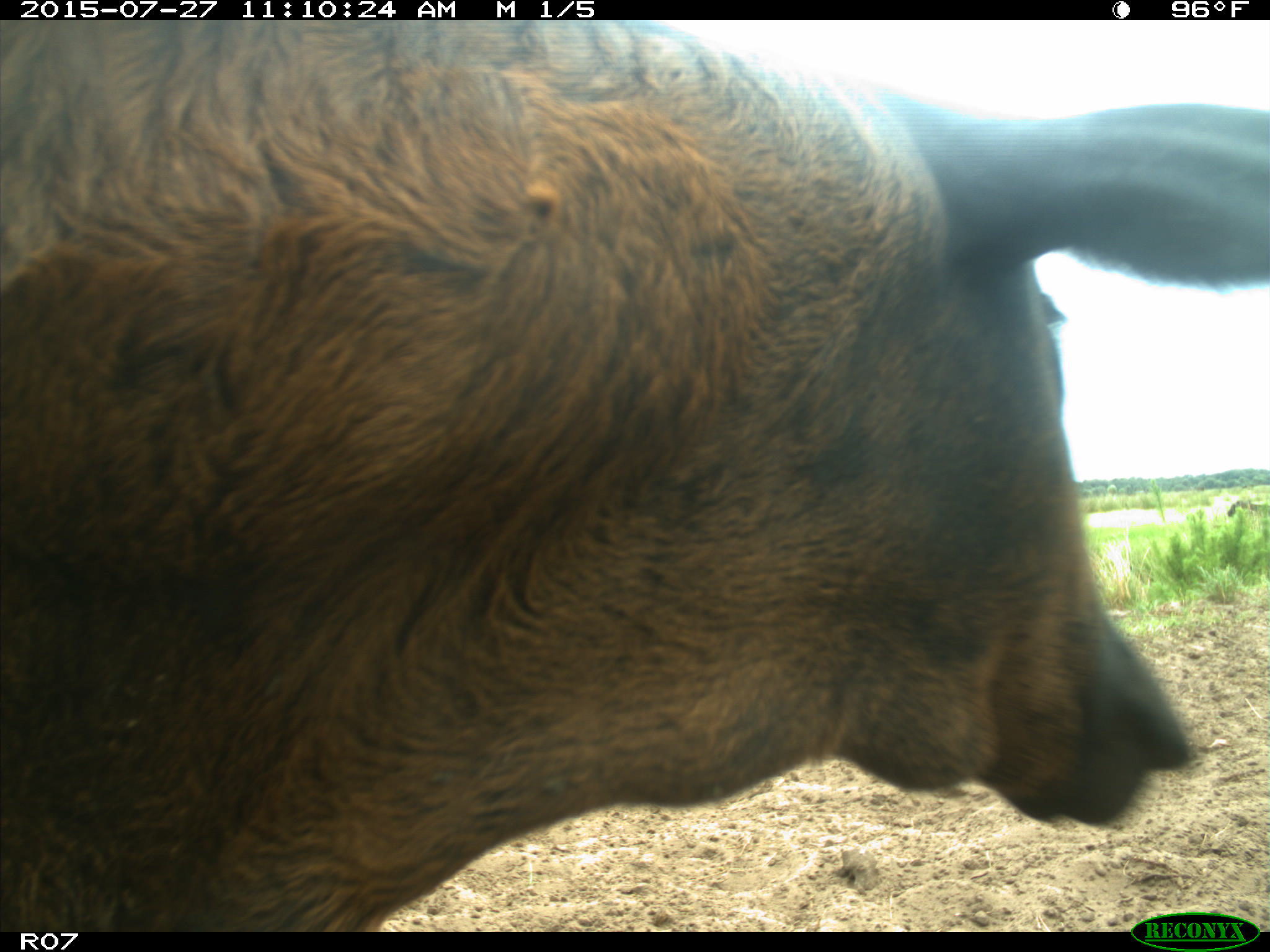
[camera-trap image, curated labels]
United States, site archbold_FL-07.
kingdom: Animalia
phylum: Chordata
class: Mammalia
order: Artiodactyla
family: Bovidae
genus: Bos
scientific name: Bos taurus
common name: domestic cow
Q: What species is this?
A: Bos taurus (domestic cow).